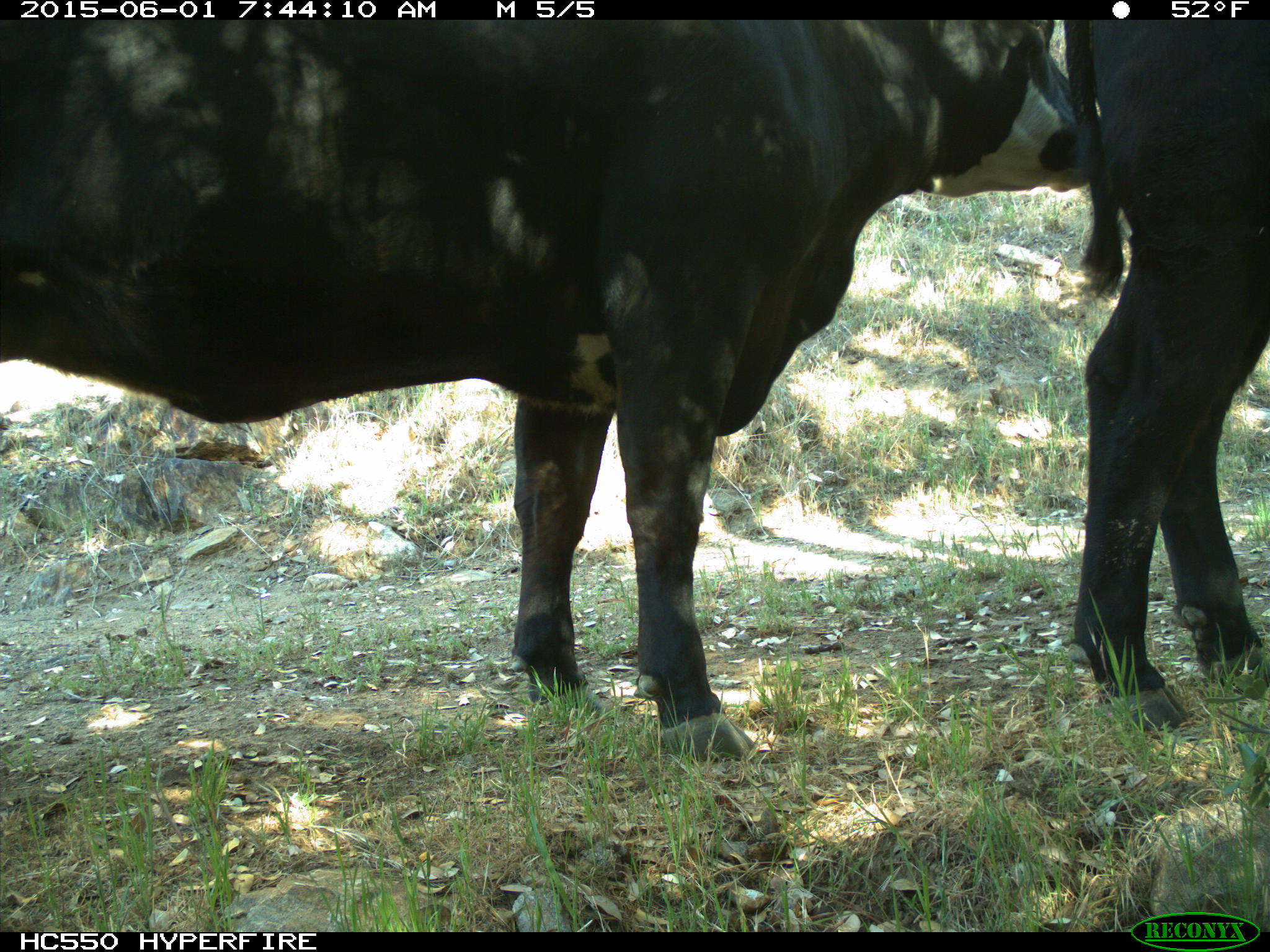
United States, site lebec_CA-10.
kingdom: Animalia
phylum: Chordata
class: Mammalia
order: Artiodactyla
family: Bovidae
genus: Bos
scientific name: Bos taurus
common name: domestic cow